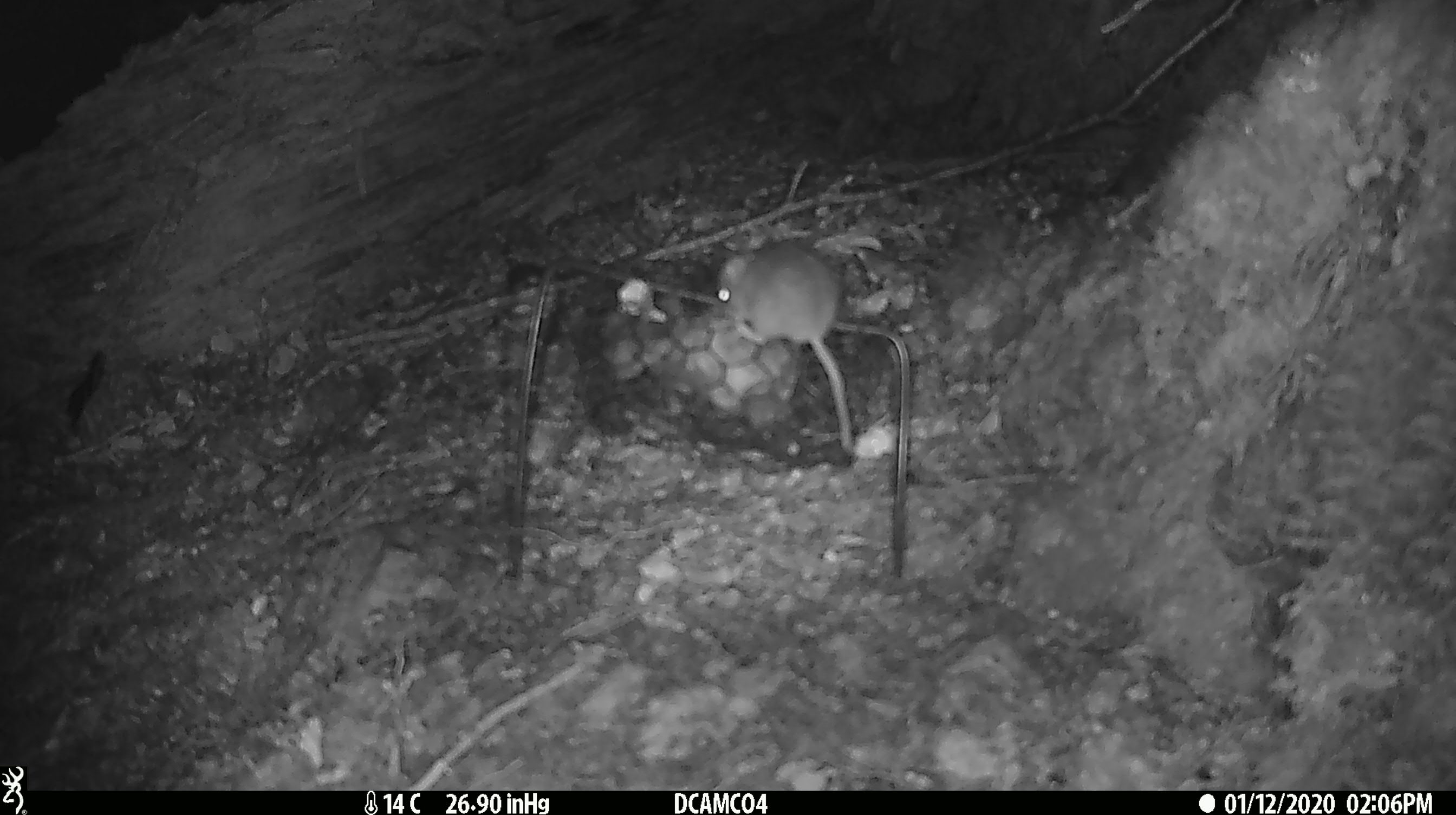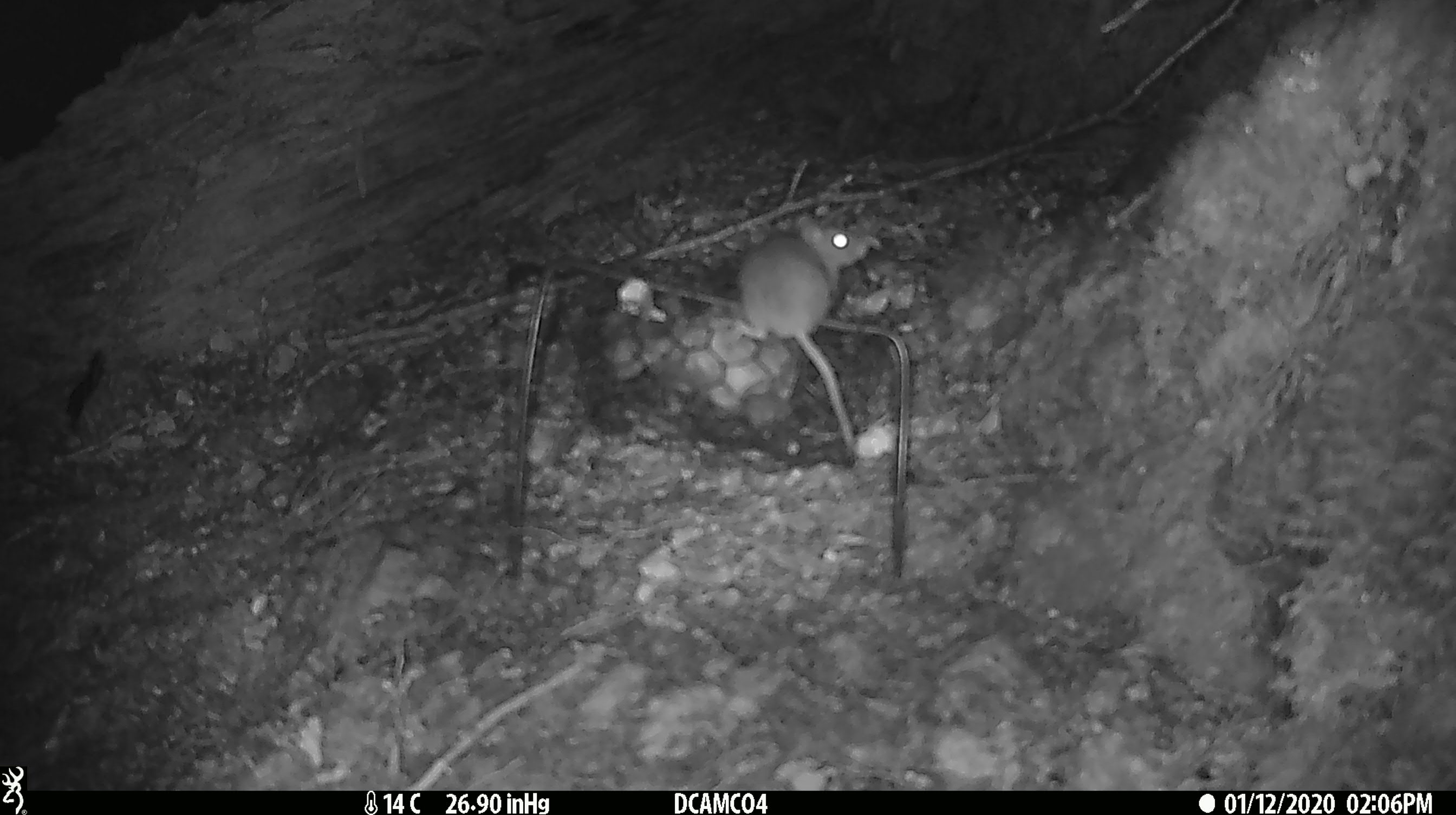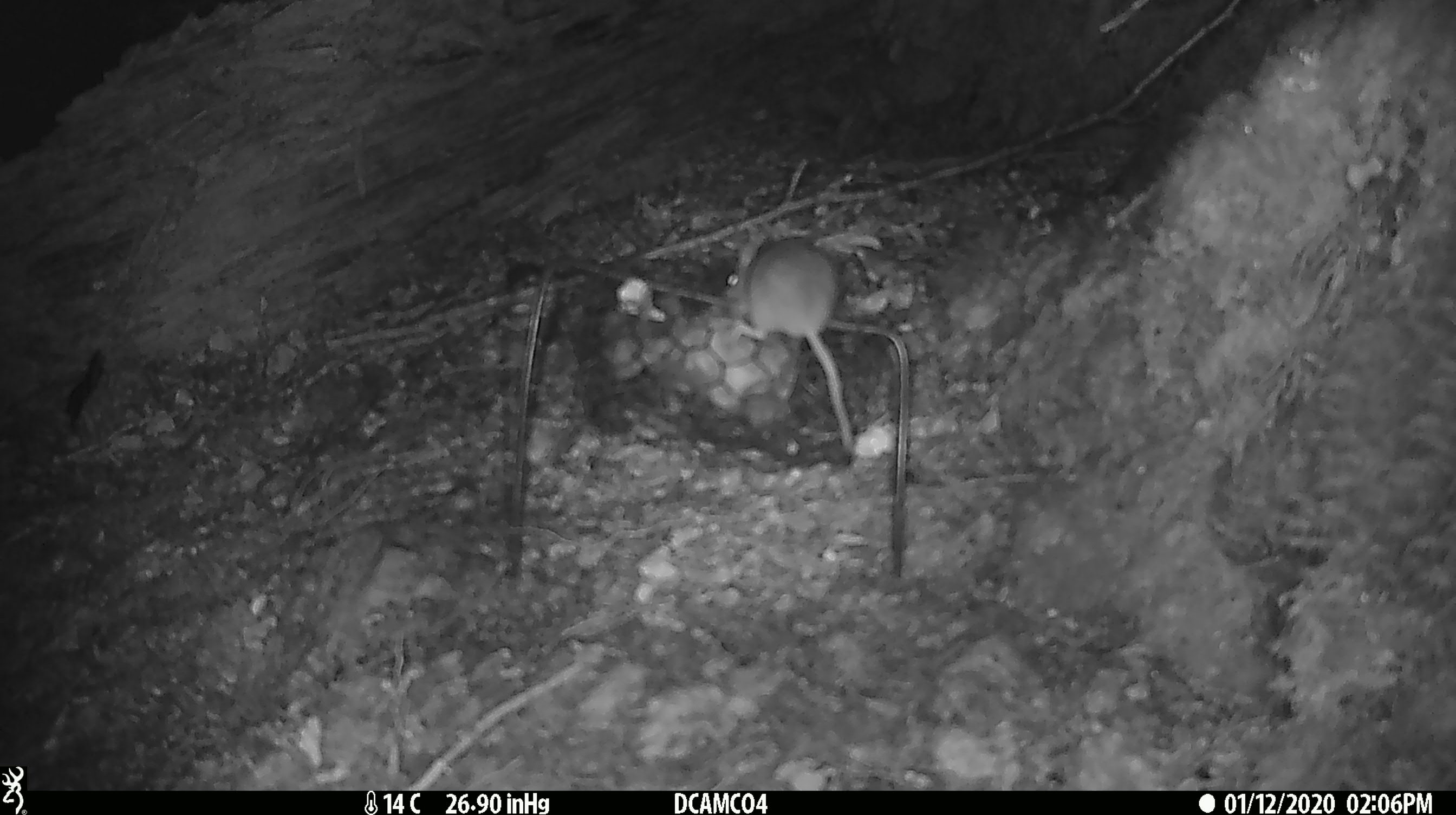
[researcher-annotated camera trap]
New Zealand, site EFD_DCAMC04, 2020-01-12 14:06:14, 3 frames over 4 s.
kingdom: Animalia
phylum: Chordata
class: Mammalia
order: Rodentia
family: Muridae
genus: Mus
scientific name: Mus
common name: mouse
Mouse (Mus).